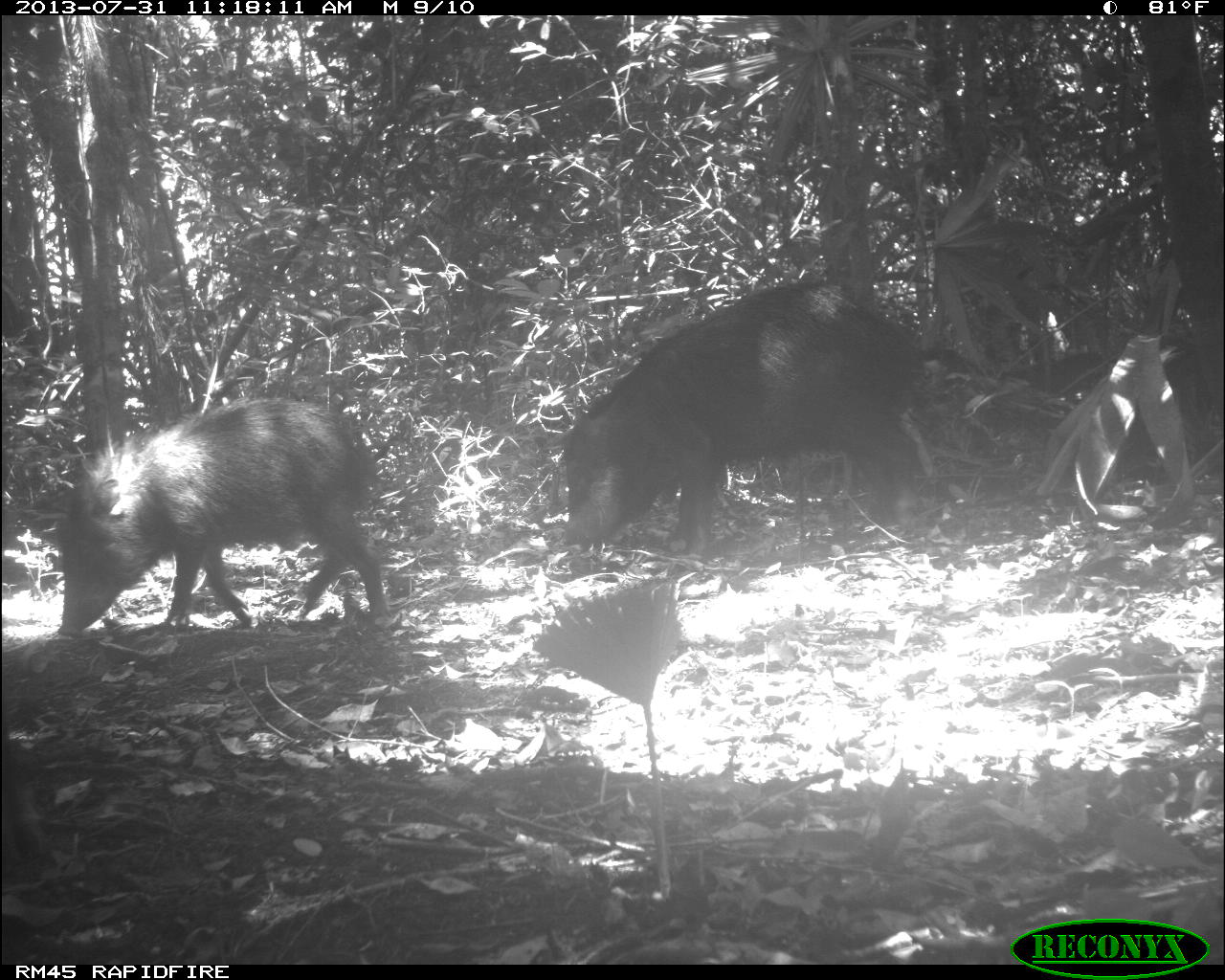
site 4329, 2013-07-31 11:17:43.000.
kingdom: Animalia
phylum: Chordata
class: Mammalia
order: Artiodactyla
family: Tayassuidae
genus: Tayassu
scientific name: Tayassu pecari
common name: white-lipped peccary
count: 2